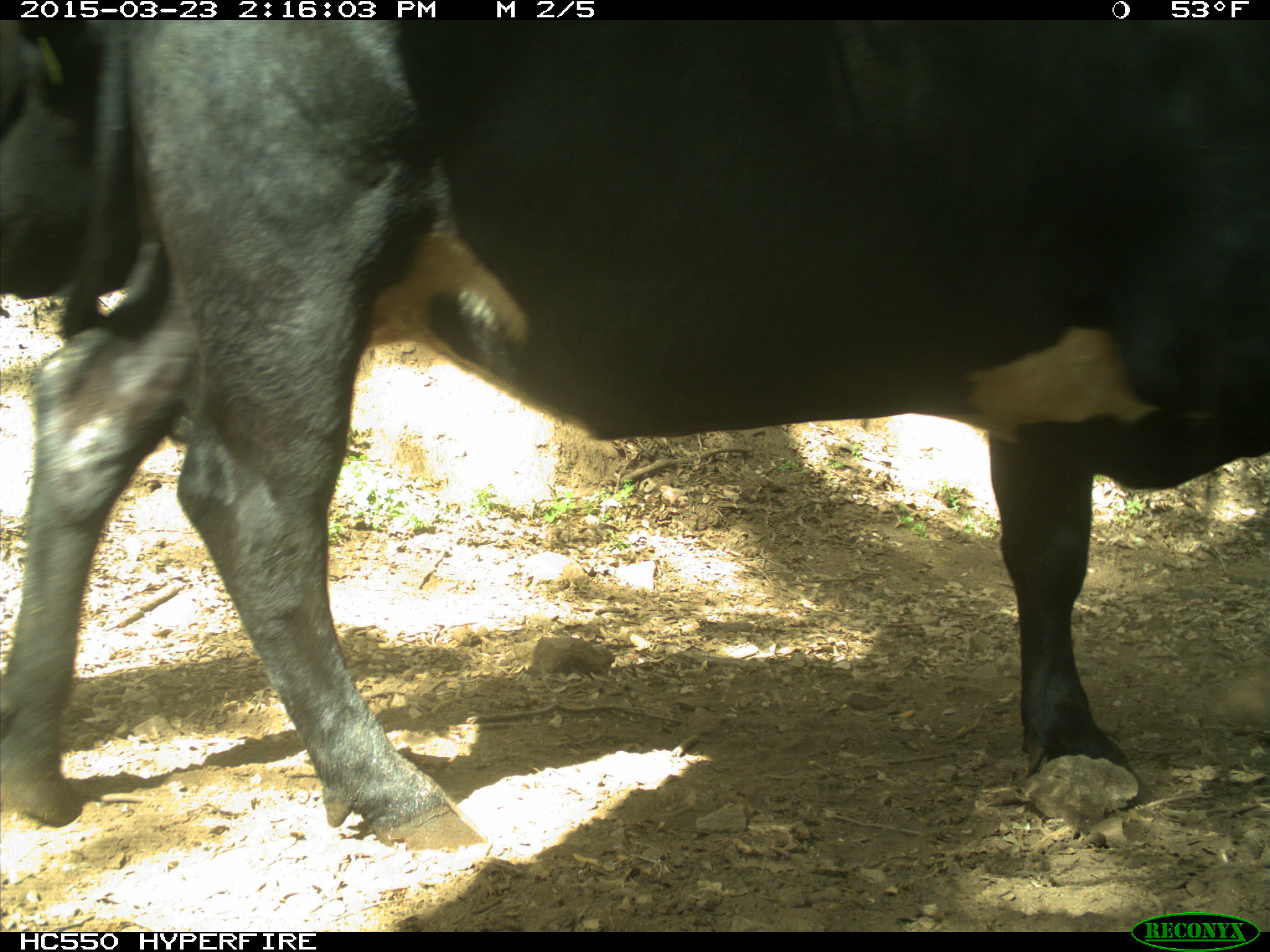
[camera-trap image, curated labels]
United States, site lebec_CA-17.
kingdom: Animalia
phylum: Chordata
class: Mammalia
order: Artiodactyla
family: Bovidae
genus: Bos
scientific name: Bos taurus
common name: domestic cow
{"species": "Bos taurus (domestic cow)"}